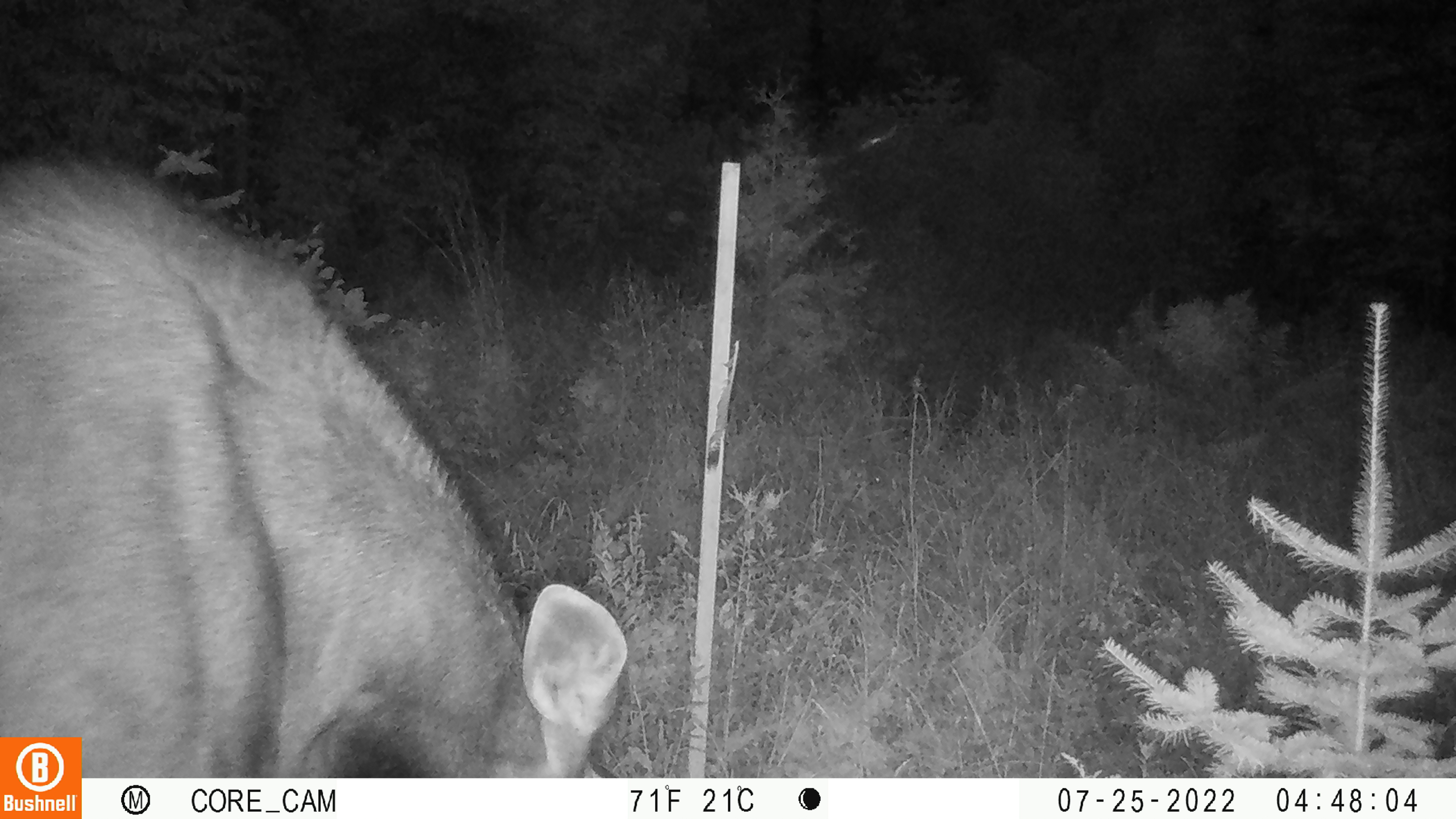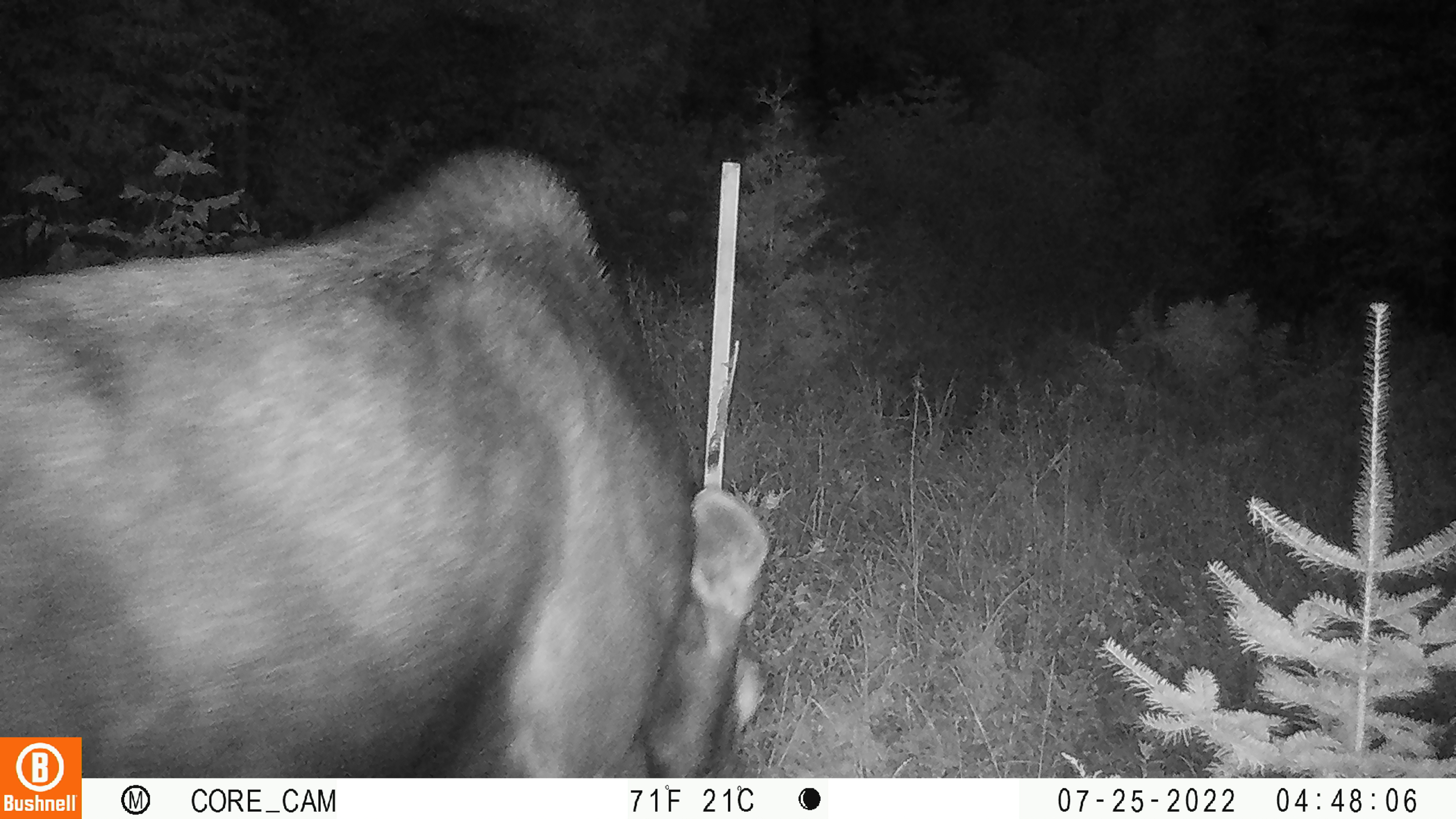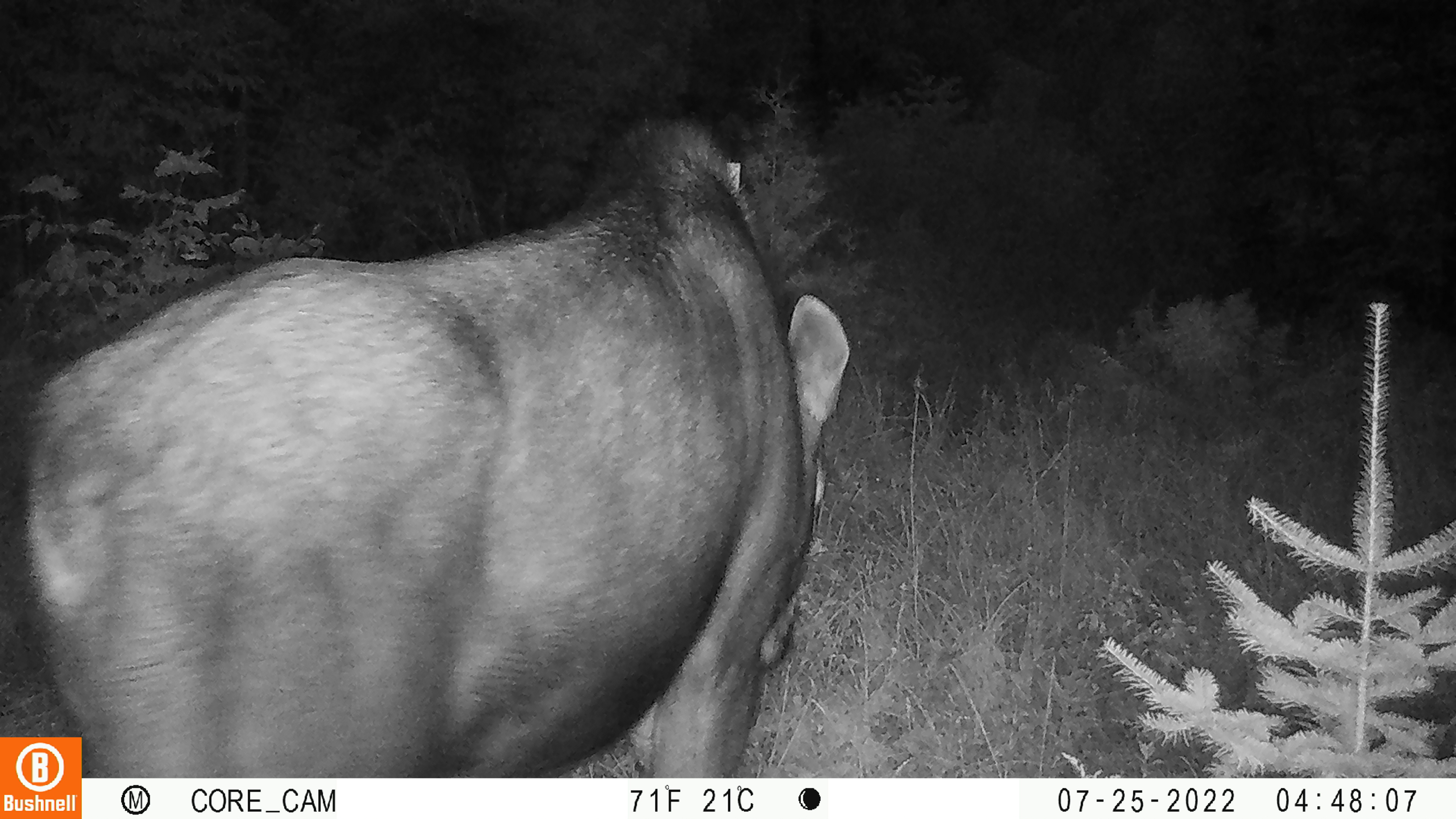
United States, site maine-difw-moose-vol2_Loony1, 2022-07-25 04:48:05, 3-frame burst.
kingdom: Animalia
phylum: Chordata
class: Mammalia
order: Artiodactyla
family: Cervidae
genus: Alces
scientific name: Alces alces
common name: moose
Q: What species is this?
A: Moose (Alces alces).